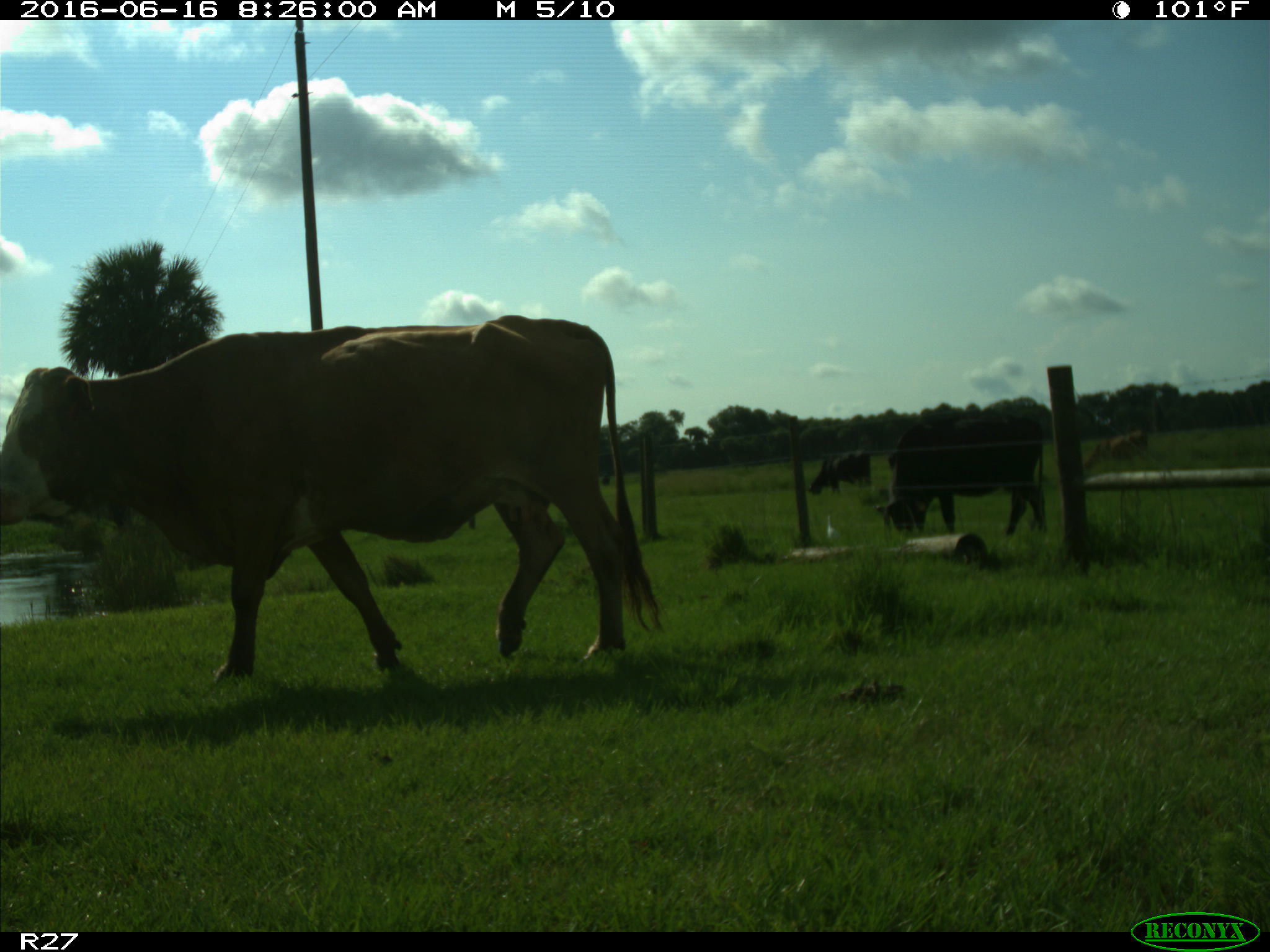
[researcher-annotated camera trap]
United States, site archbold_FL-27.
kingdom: Animalia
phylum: Chordata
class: Mammalia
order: Artiodactyla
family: Bovidae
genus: Bos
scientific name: Bos taurus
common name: domestic cow